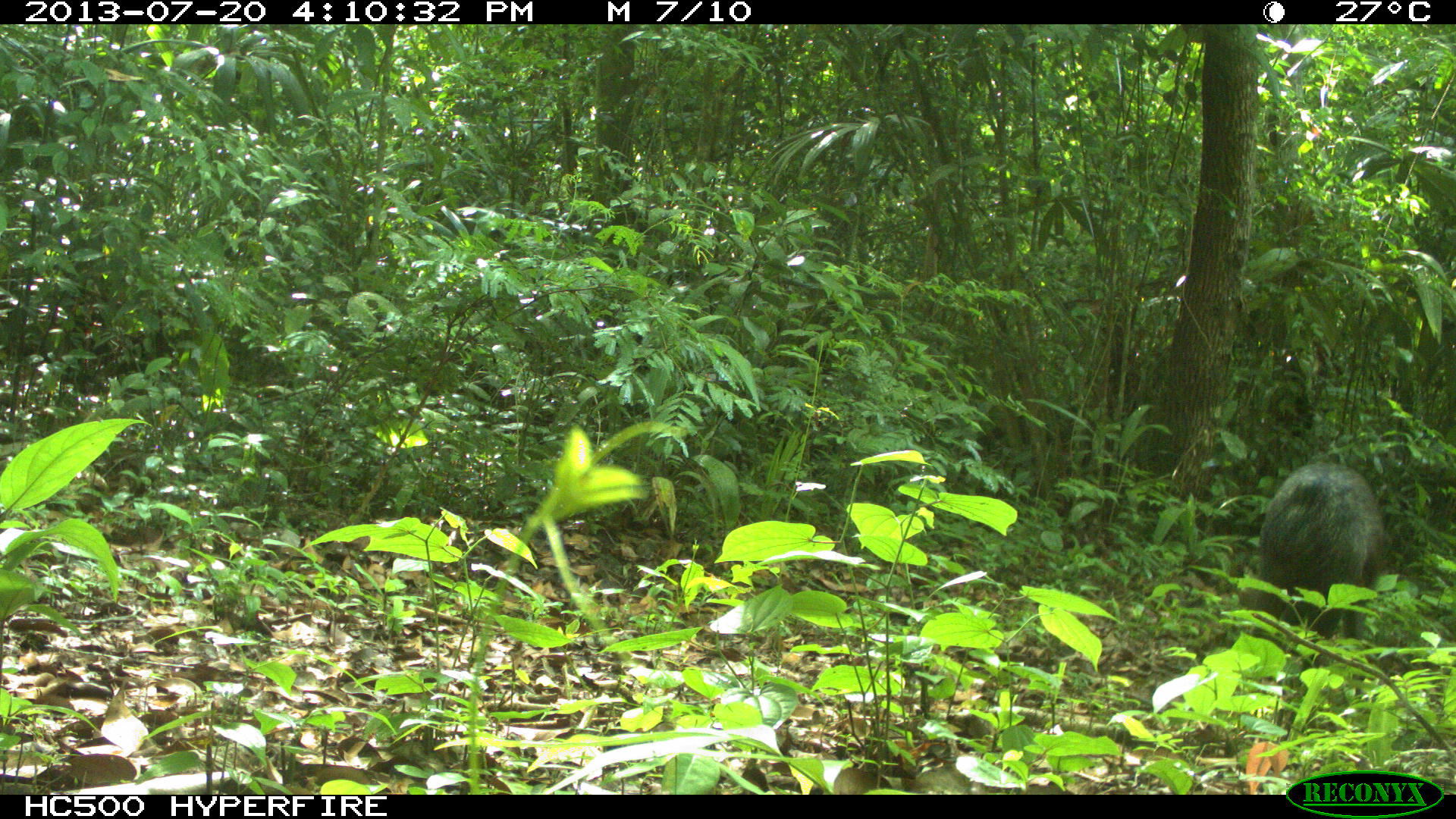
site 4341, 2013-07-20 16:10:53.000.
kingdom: Animalia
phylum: Chordata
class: Mammalia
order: Artiodactyla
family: Tayassuidae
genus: Pecari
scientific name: Pecari tajacu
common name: collared peccary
Pecari tajacu (collared peccary), count 1.